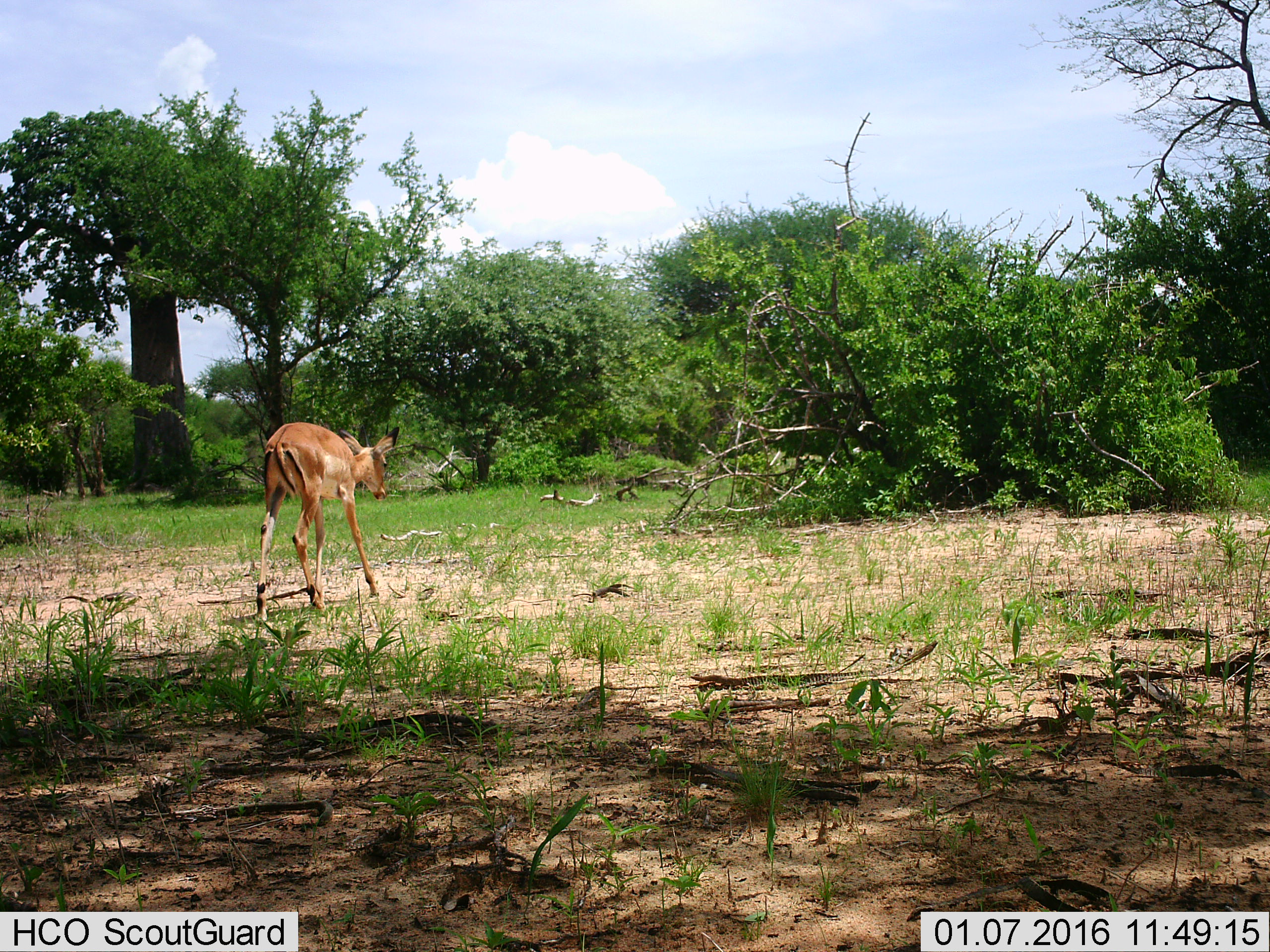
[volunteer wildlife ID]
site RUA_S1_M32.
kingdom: Animalia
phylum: Chordata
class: Mammalia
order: Artiodactyla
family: Bovidae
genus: Aepyceros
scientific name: Aepyceros melampus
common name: impala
Impala (Aepyceros melampus), count 1. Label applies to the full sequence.